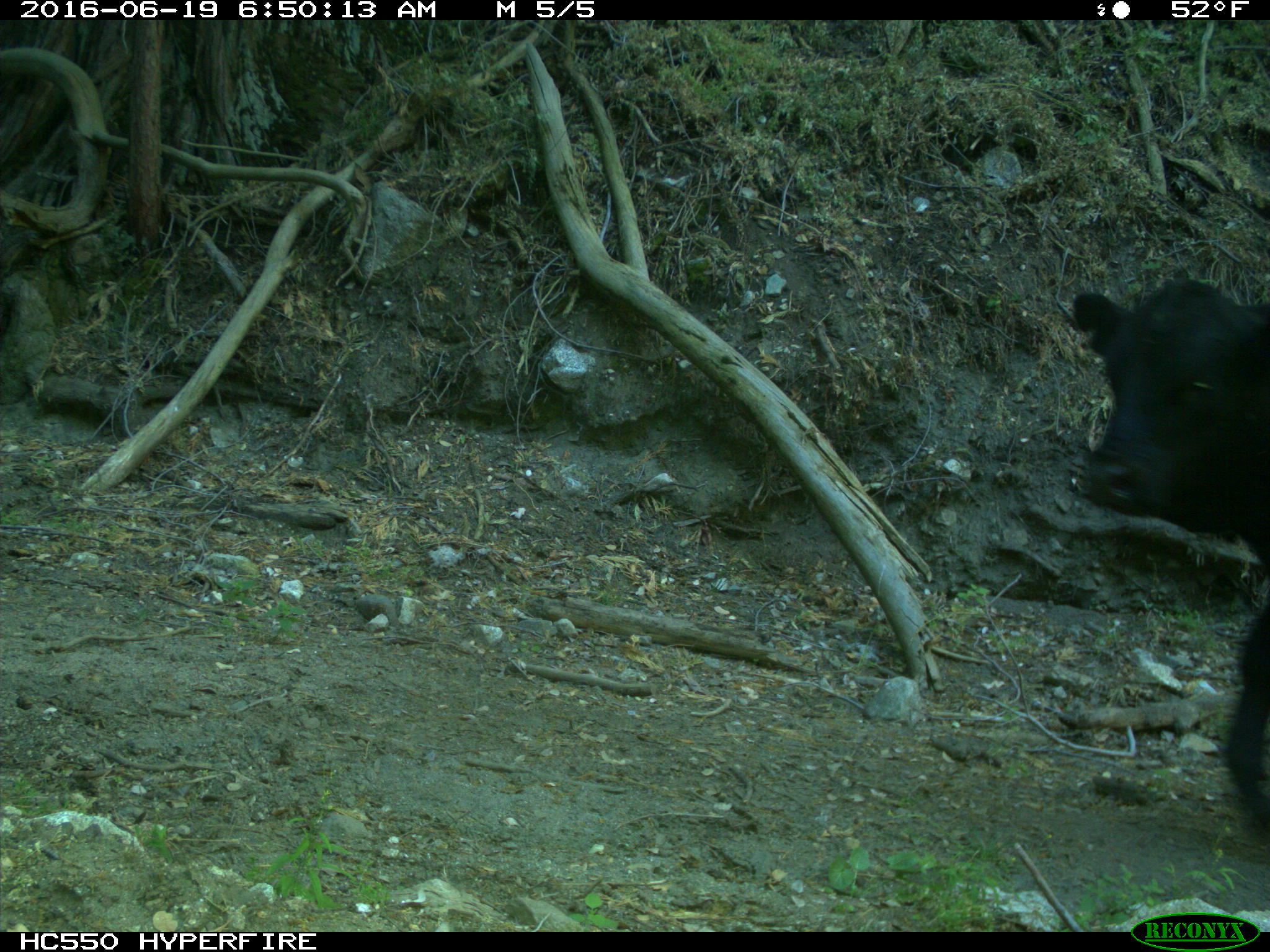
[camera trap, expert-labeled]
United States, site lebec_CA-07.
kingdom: Animalia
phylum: Chordata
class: Mammalia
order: Artiodactyla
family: Bovidae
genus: Bos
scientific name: Bos taurus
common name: domestic cow